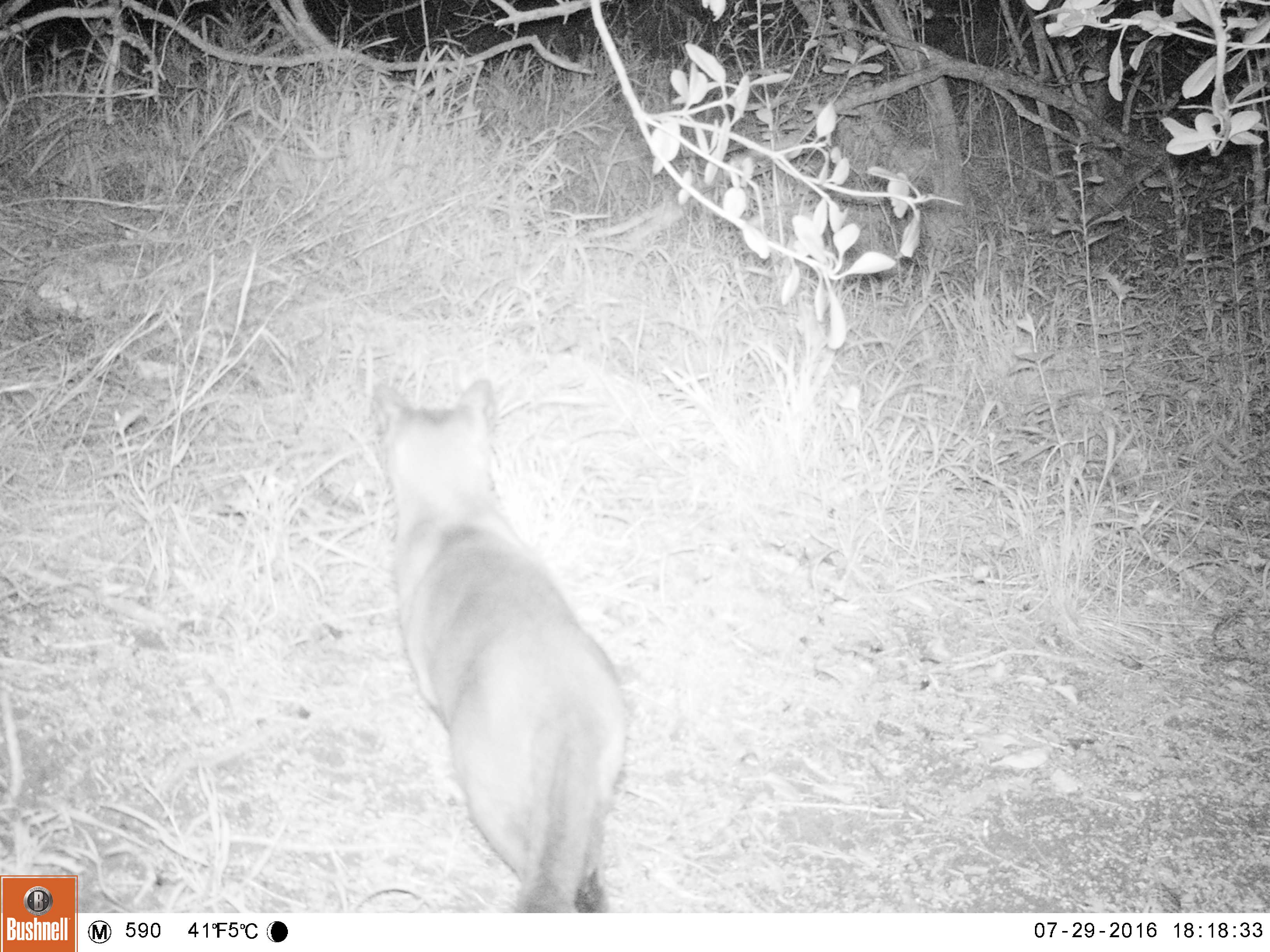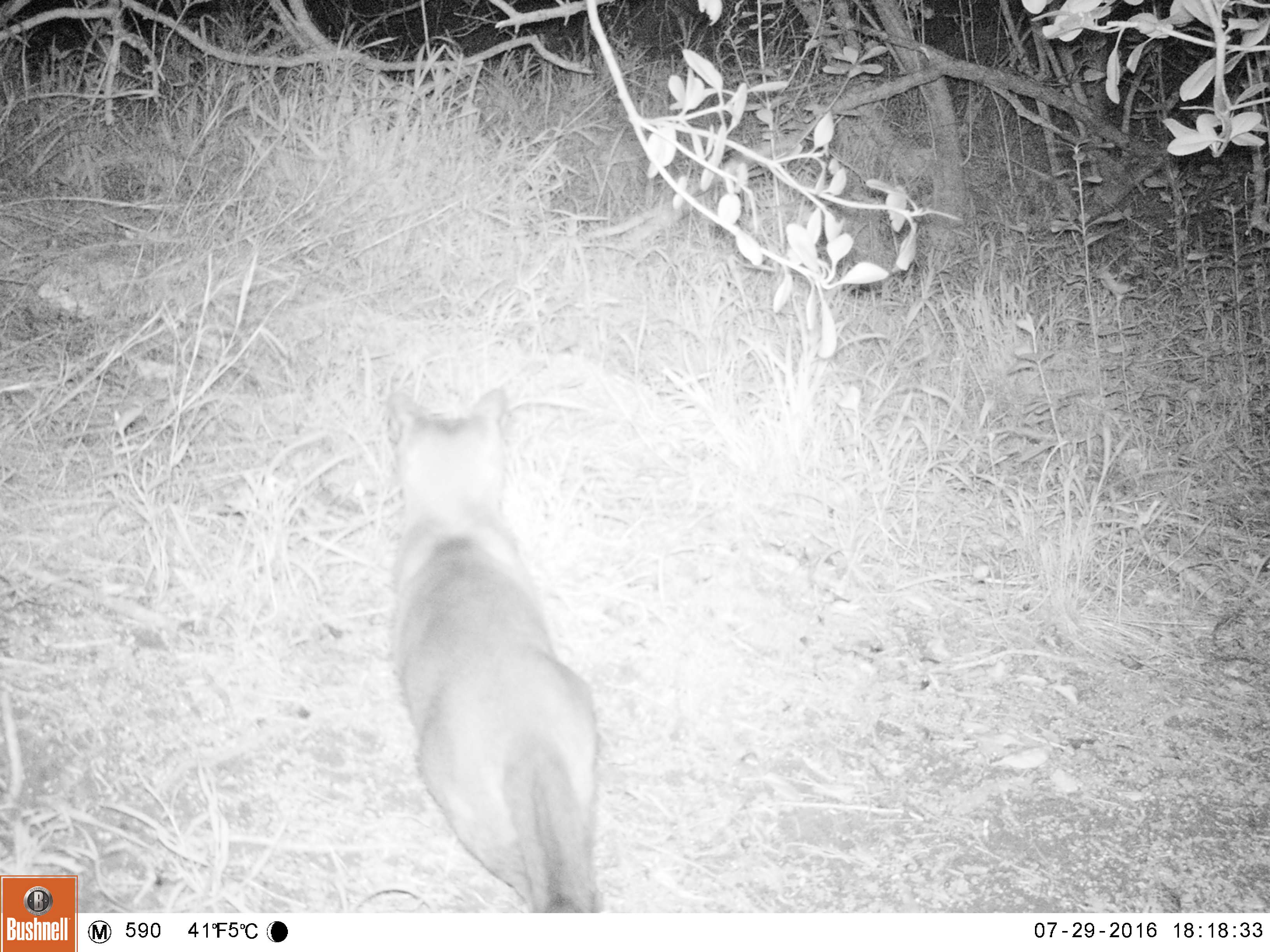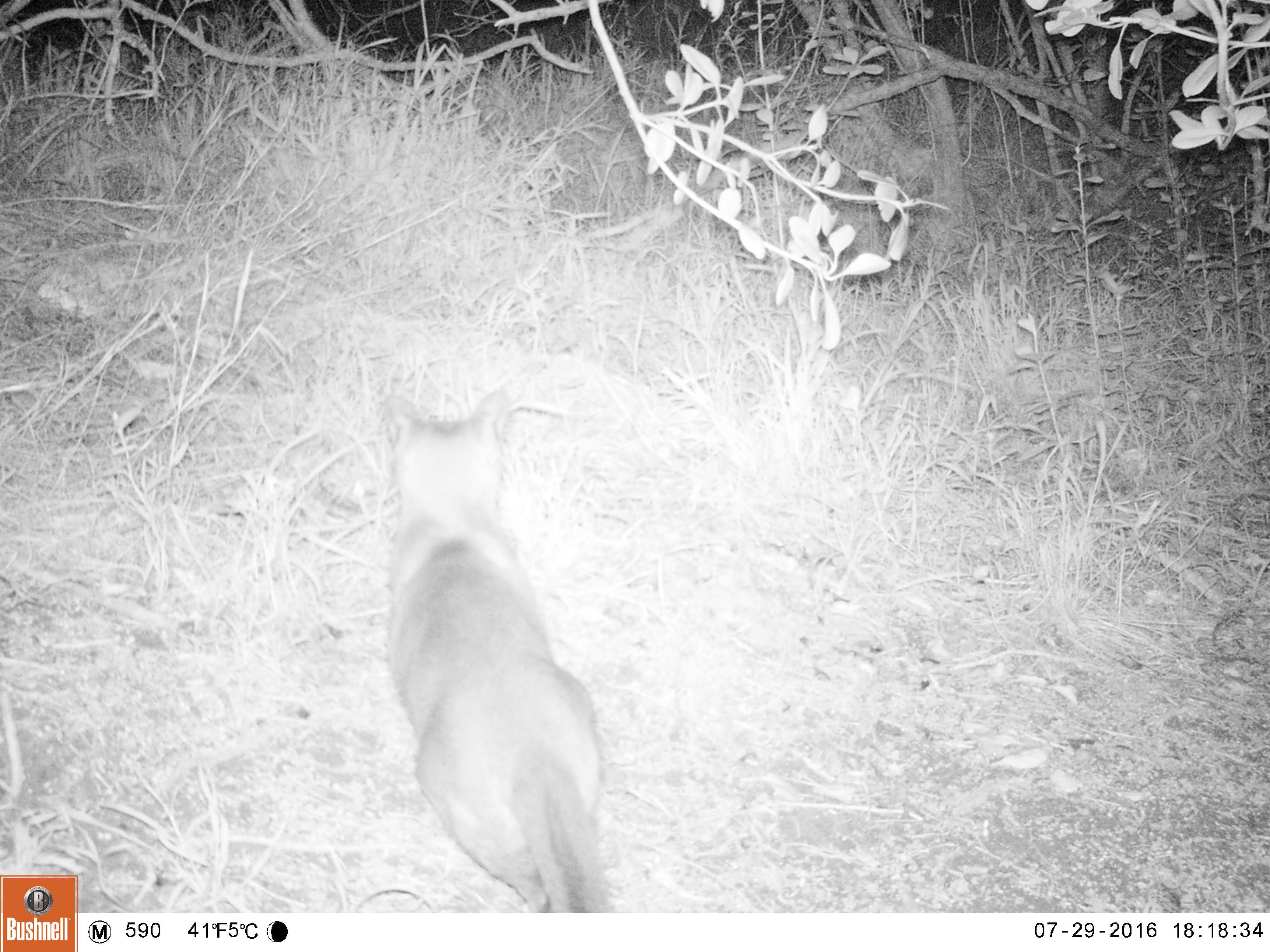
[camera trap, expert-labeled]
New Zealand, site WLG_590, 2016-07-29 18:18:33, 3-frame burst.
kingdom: Animalia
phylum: Chordata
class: Mammalia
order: Carnivora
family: Felidae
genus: Felis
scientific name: Felis catus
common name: domestic cat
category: cat